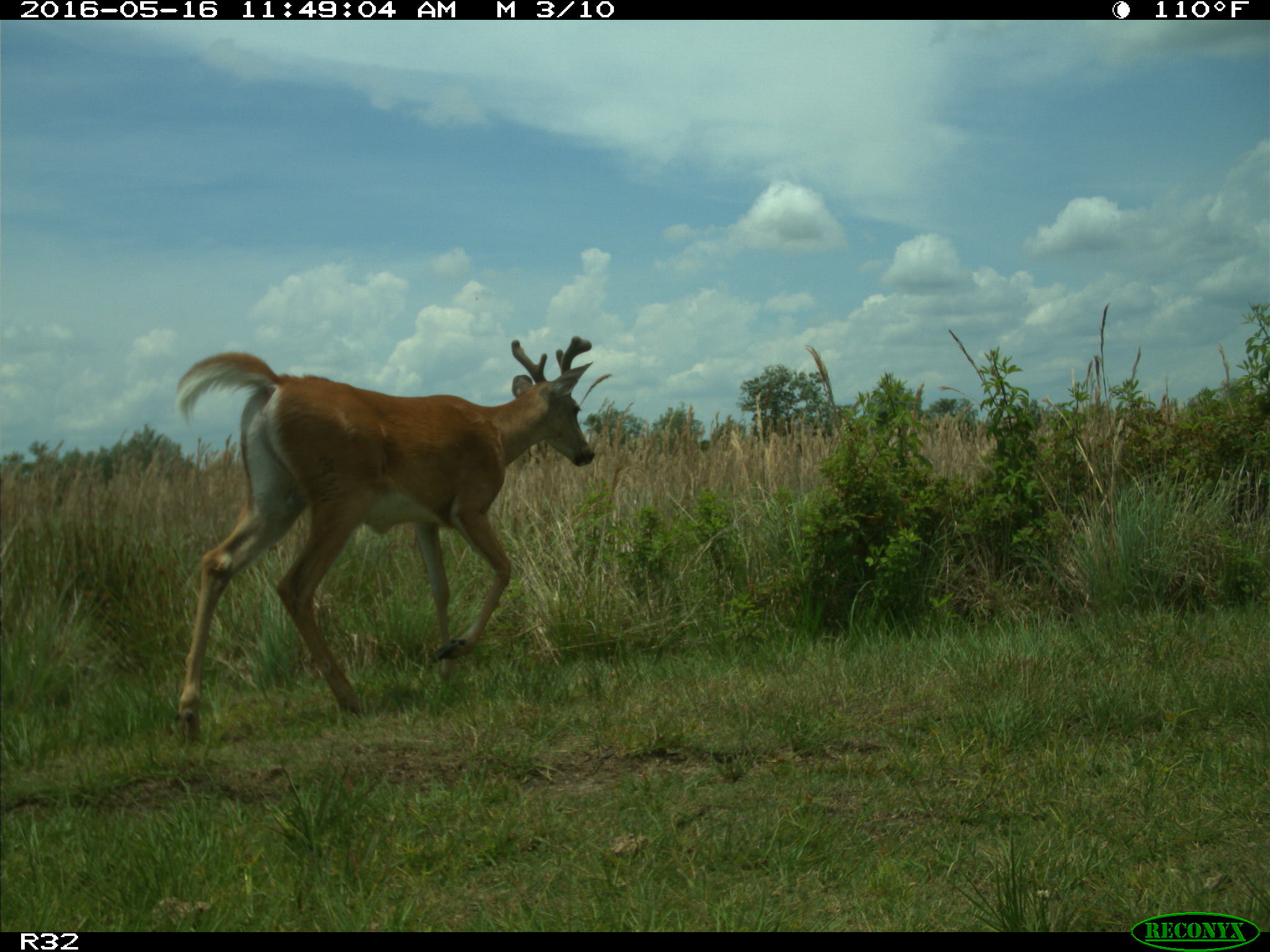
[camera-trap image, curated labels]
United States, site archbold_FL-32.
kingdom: Animalia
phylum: Chordata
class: Mammalia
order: Artiodactyla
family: Cervidae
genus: Odocoileus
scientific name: Odocoileus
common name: deer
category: unidentified deer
Unidentified deer (deer) (Odocoileus).